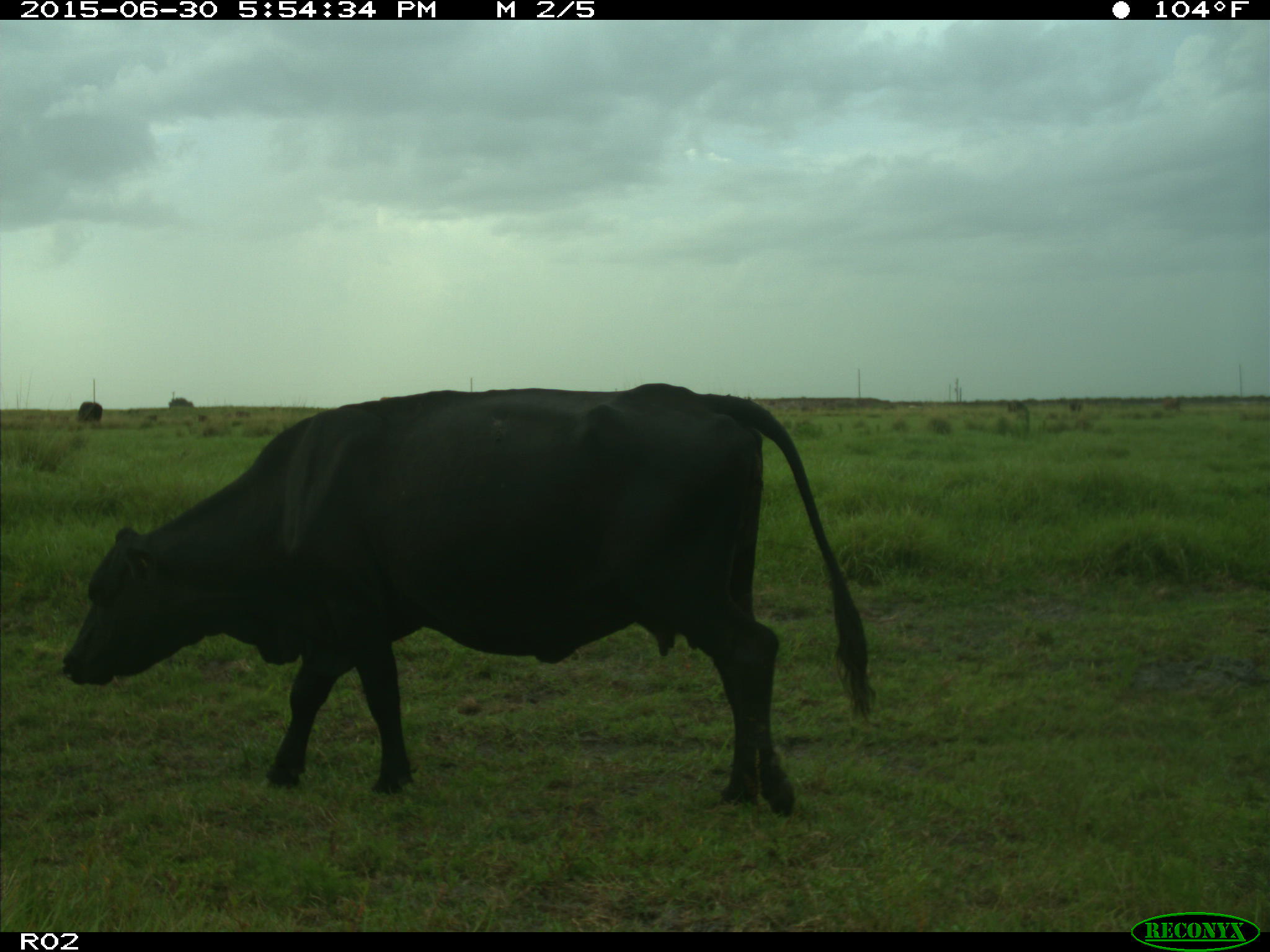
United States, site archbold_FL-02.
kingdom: Animalia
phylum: Chordata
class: Mammalia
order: Artiodactyla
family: Bovidae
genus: Bos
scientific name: Bos taurus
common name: domestic cow